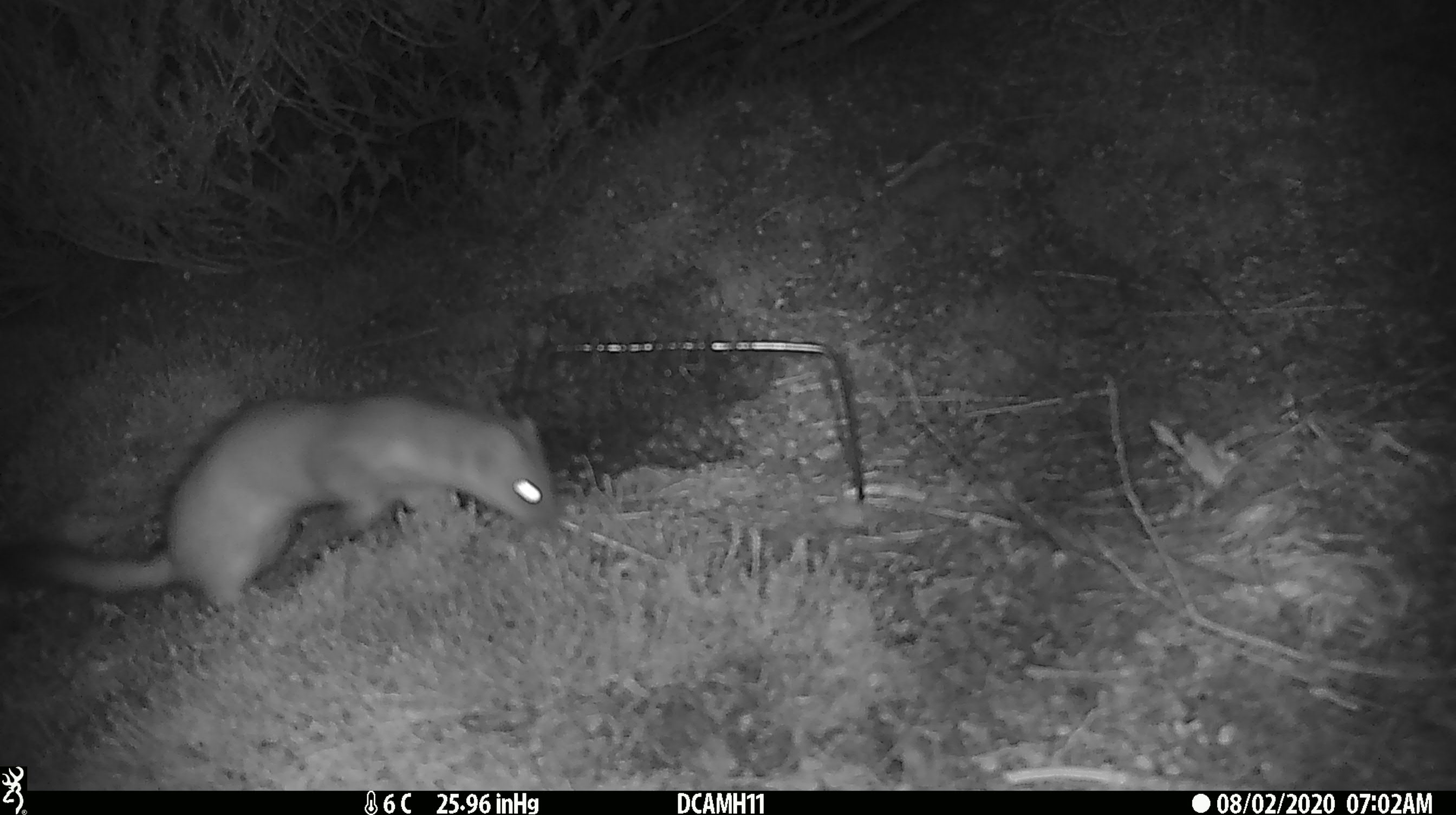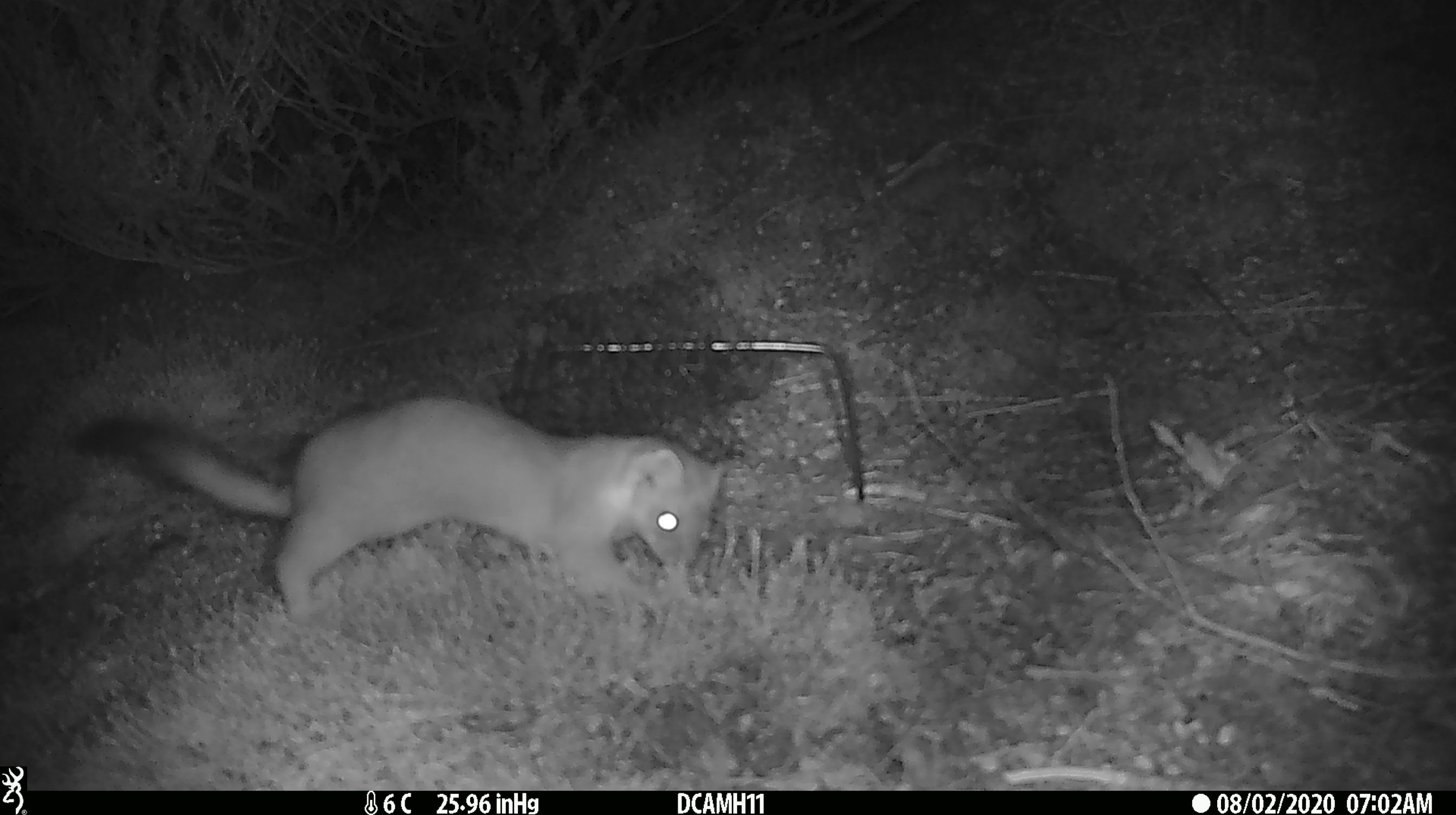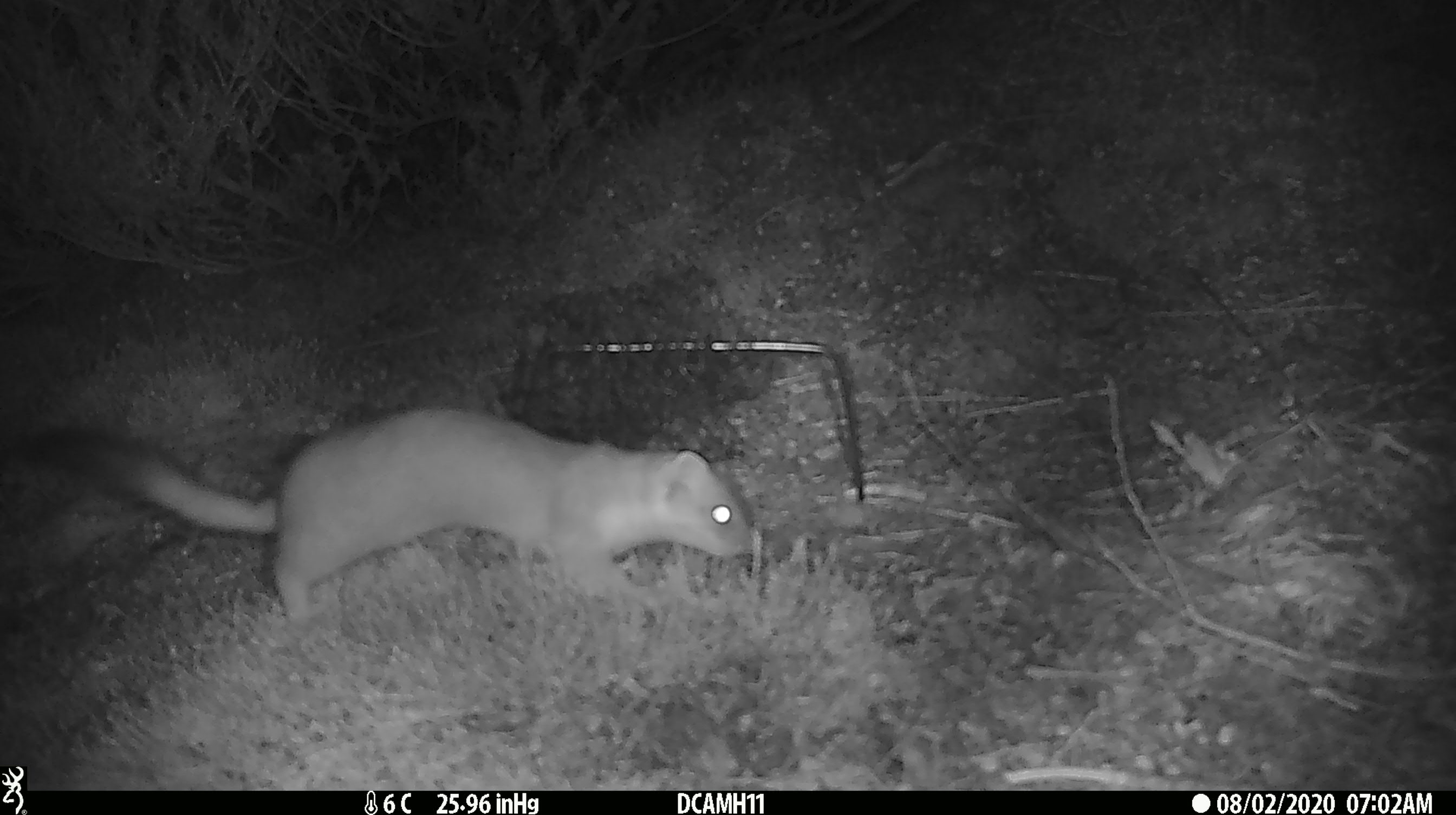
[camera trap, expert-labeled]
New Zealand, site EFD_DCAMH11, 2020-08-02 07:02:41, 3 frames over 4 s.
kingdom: Animalia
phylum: Chordata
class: Mammalia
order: Carnivora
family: Mustelidae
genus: Mustela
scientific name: Mustela erminea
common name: stoat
Stoat (Mustela erminea).